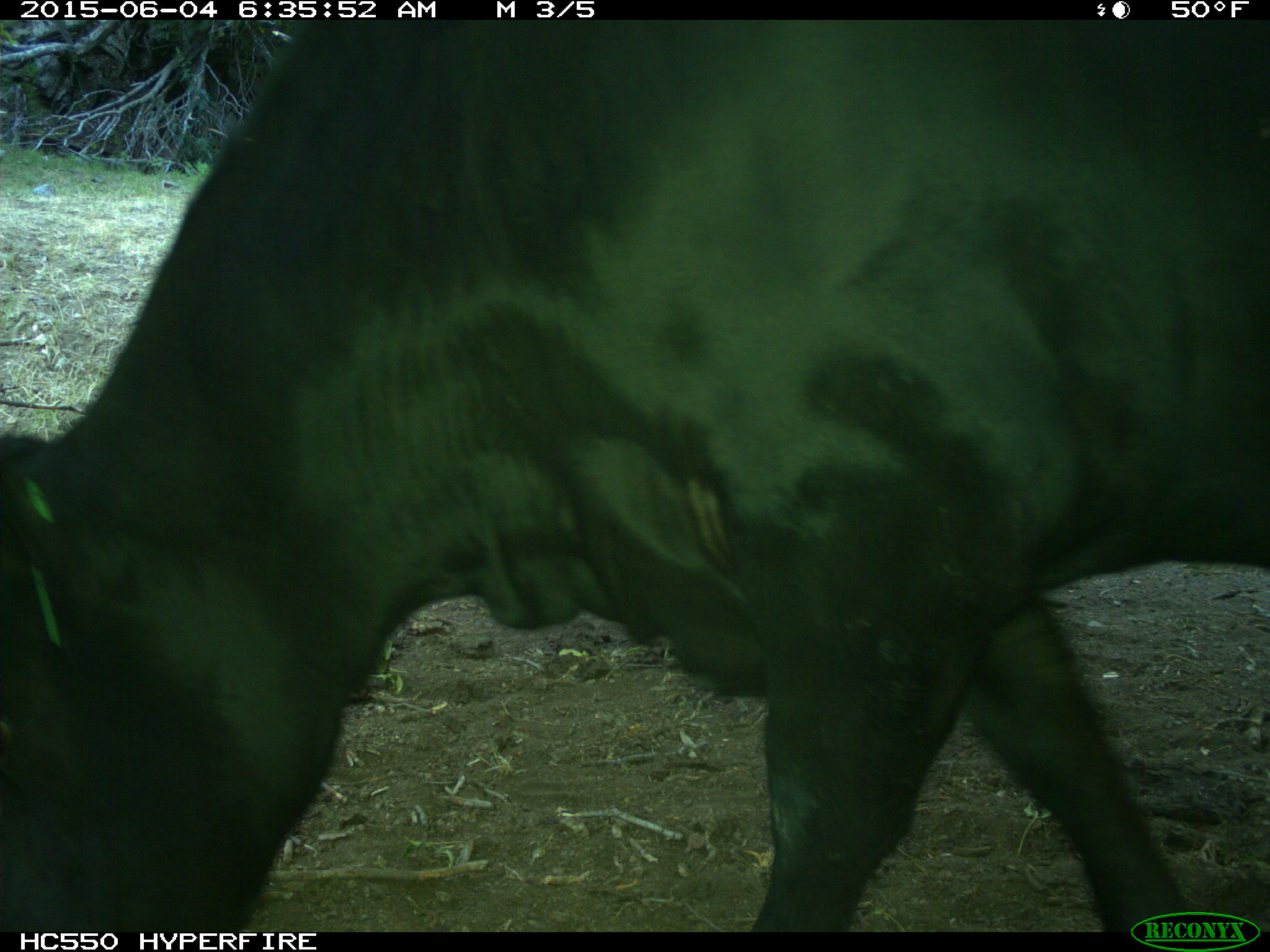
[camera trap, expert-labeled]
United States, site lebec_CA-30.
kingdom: Animalia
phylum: Chordata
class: Mammalia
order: Artiodactyla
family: Bovidae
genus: Bos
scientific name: Bos taurus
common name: domestic cow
Bos taurus (domestic cow).